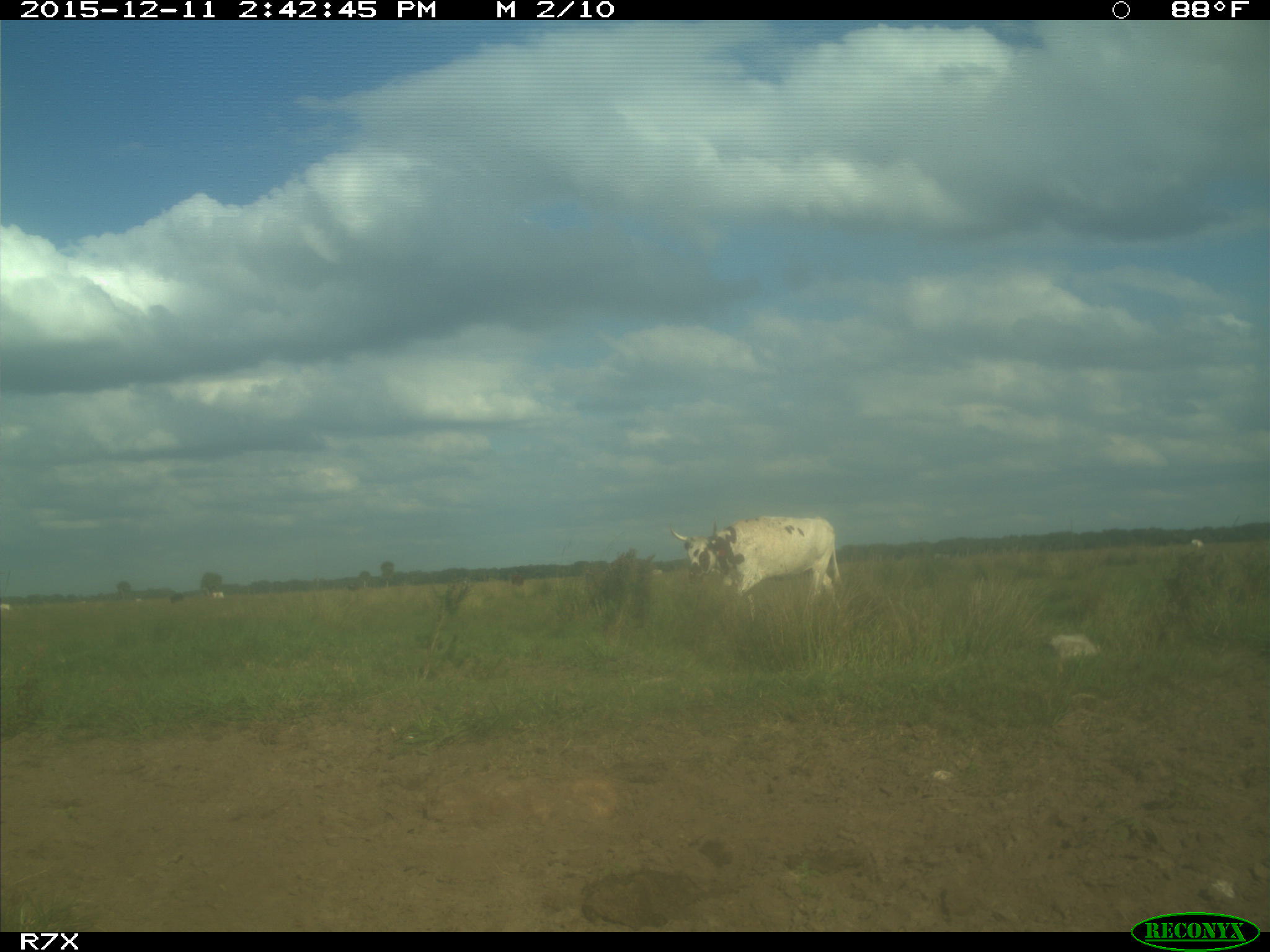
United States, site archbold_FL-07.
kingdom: Animalia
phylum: Chordata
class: Mammalia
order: Artiodactyla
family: Bovidae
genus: Bos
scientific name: Bos taurus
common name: domestic cow